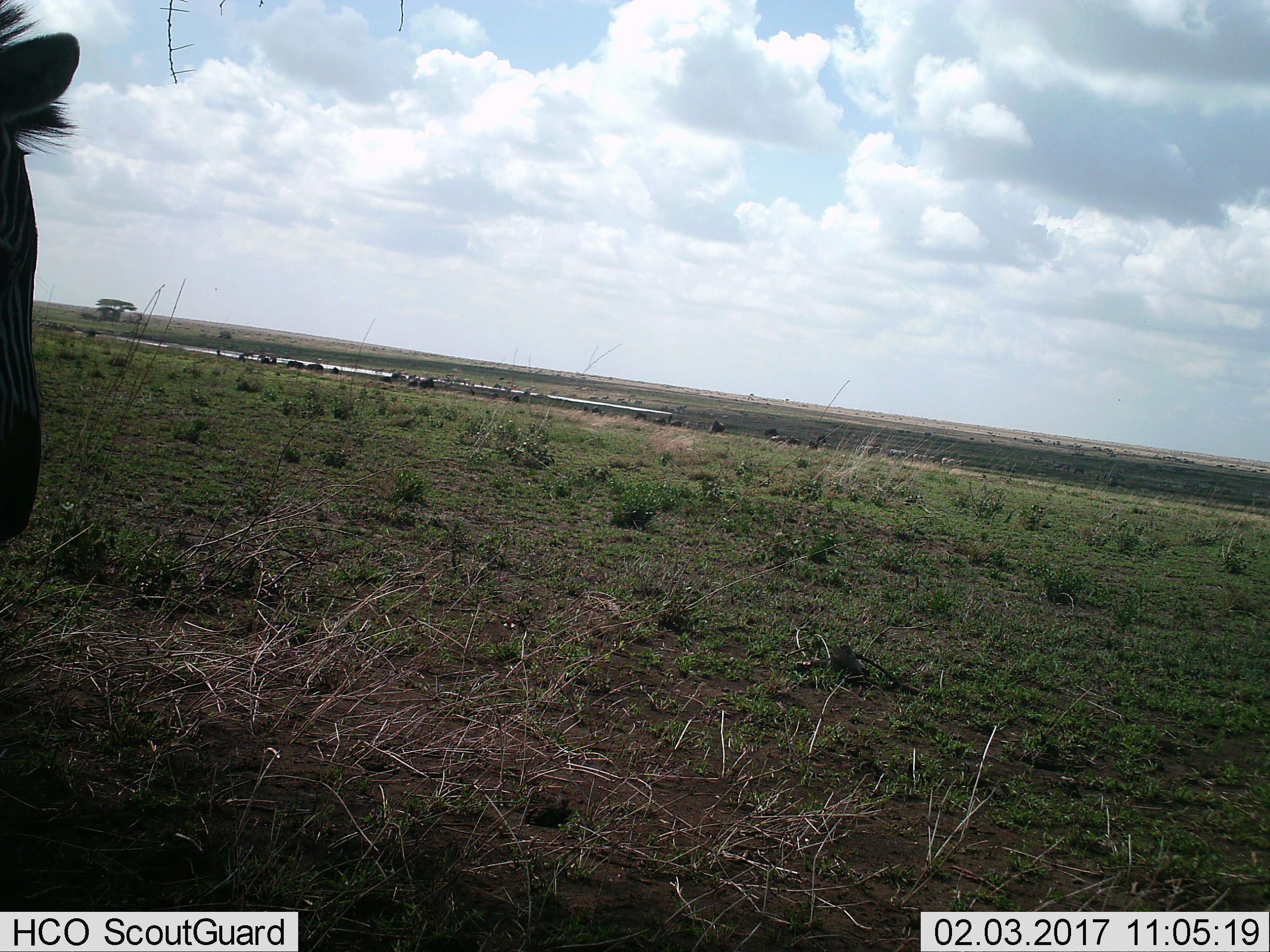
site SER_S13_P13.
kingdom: Animalia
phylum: Chordata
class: Mammalia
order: Perissodactyla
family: Equidae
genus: Equus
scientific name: Equus quagga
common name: plains zebra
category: zebraplains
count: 1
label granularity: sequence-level